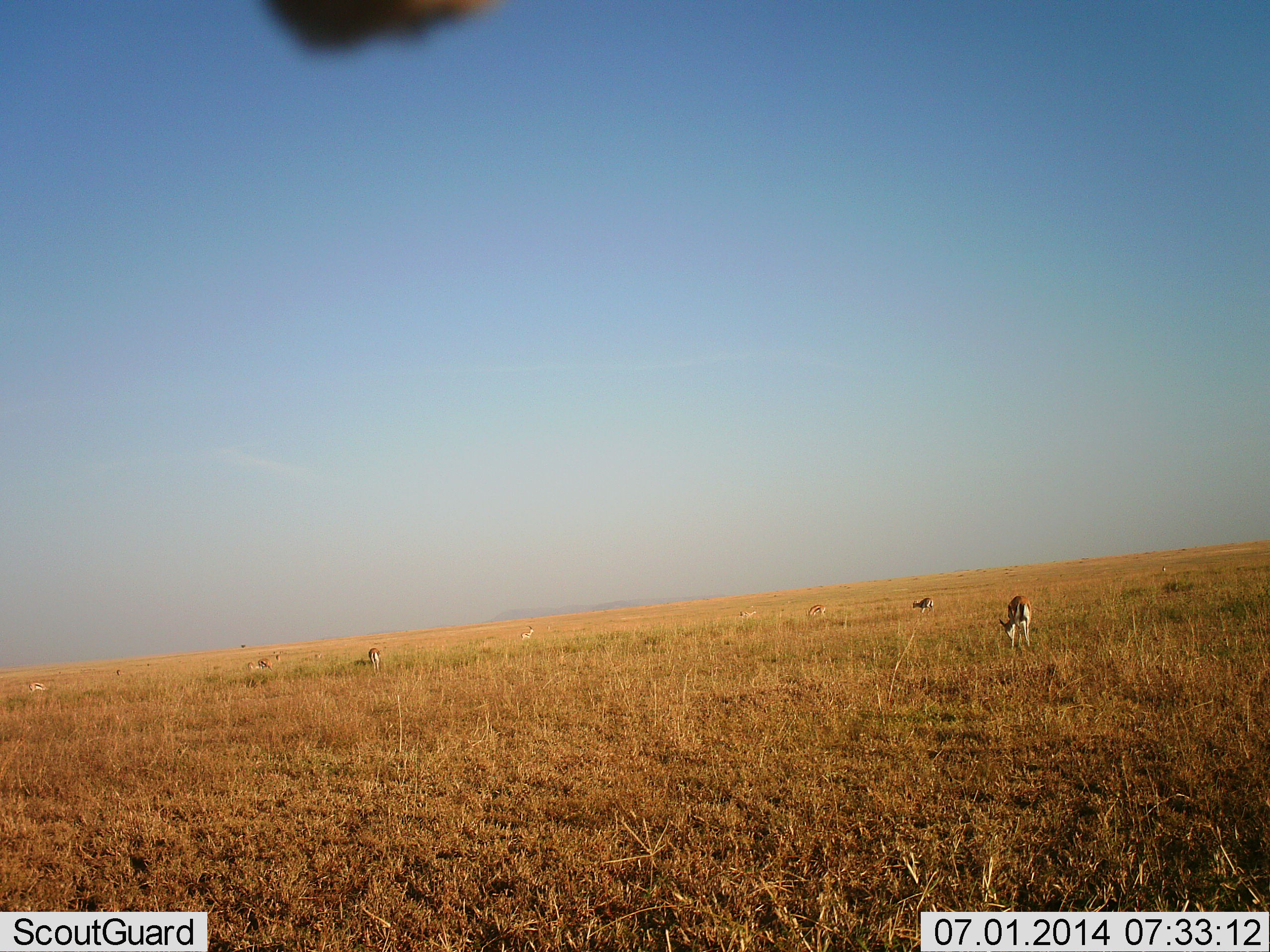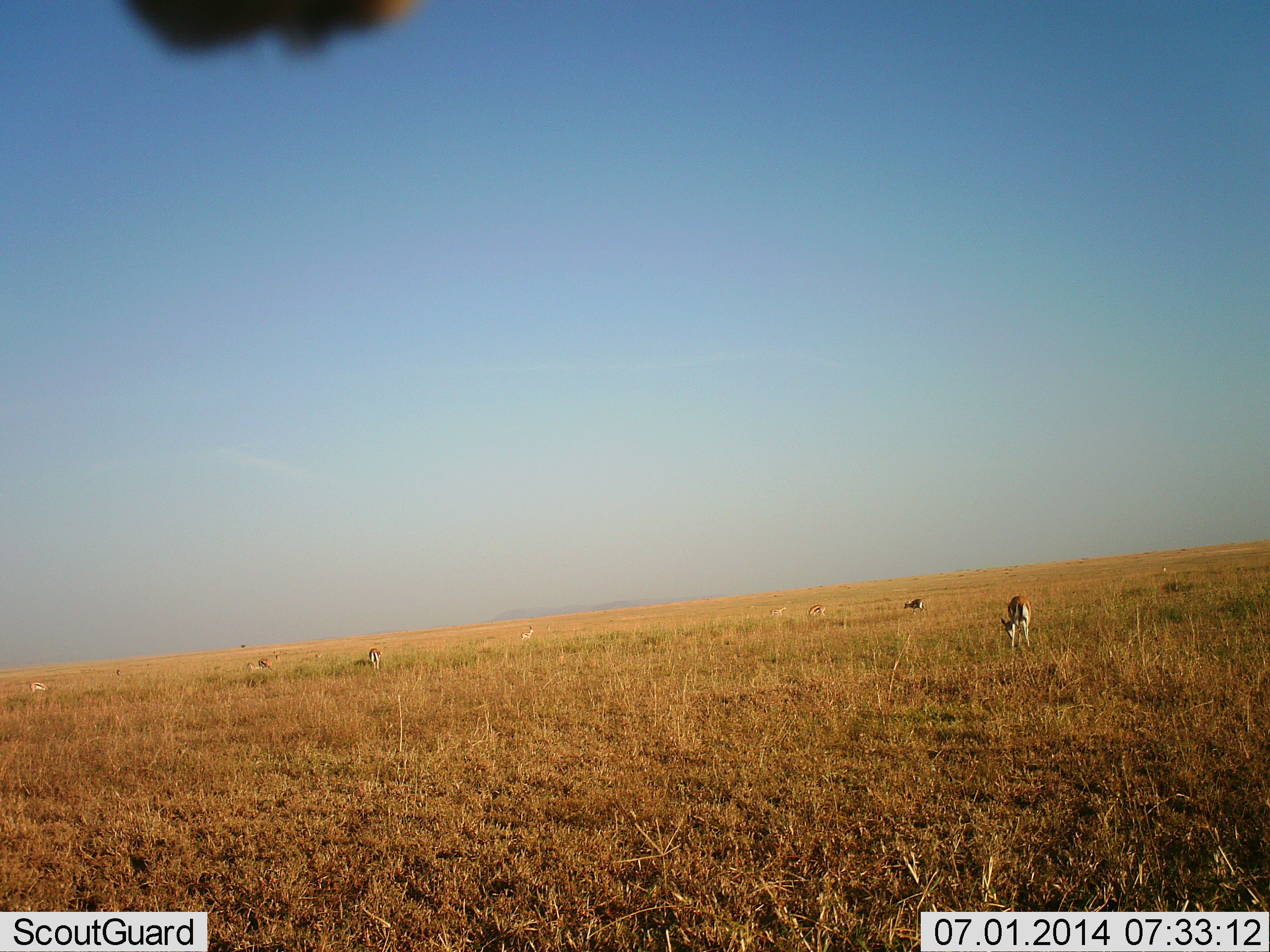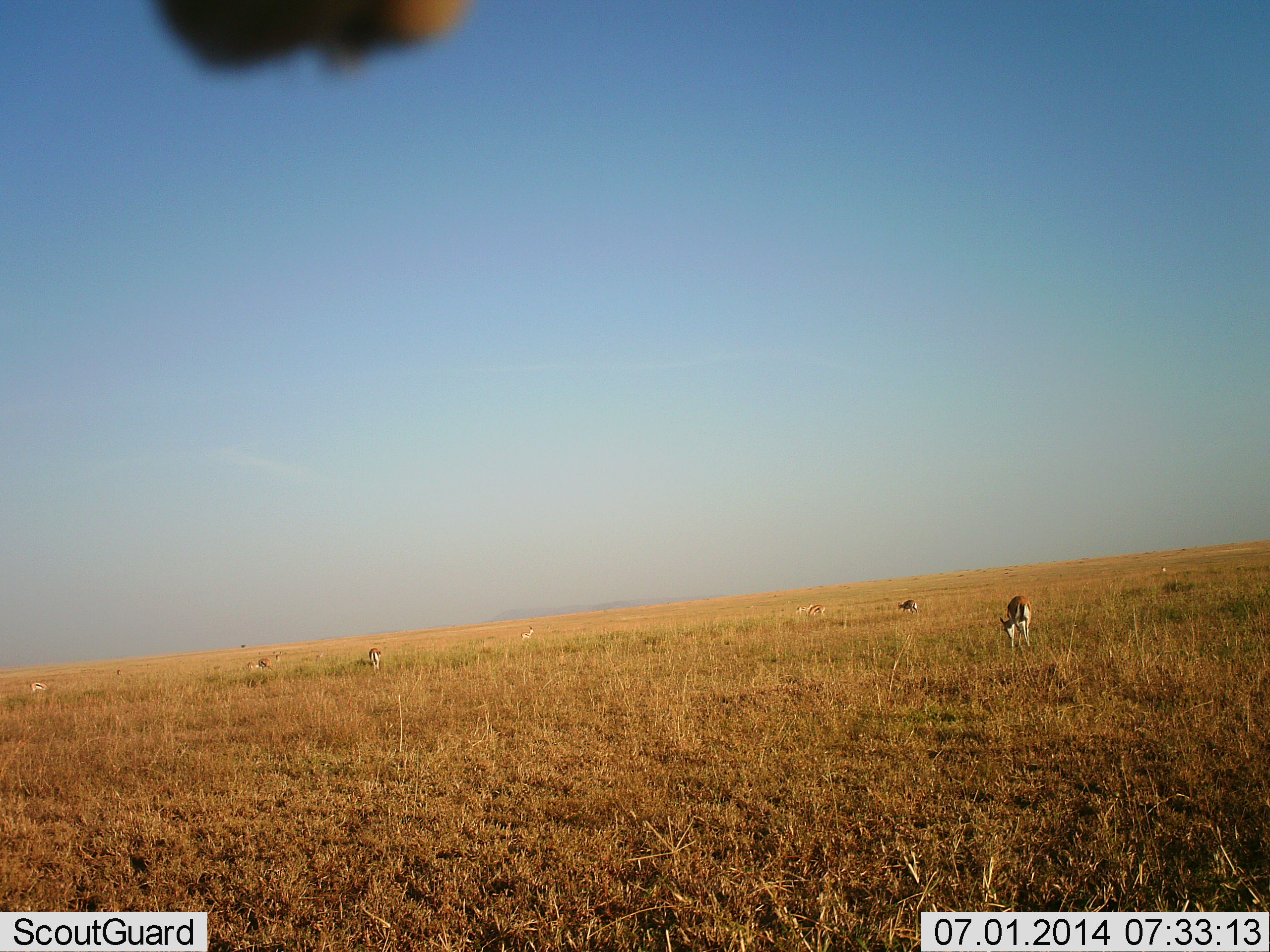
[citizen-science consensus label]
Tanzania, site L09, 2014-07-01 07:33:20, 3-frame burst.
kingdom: Animalia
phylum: Chordata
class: Mammalia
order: Artiodactyla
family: Bovidae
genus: Eudorcas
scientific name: Eudorcas thomsonii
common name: thomson's gazelle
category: gazellethomsons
Gazellethomsons (thomson's gazelle) (Eudorcas thomsonii), count 7. Behavior (volunteer vote fractions): standing 20%, resting 10%, moving 40%, interacting 0%. Young present (vote fraction): 0%. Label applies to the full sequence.